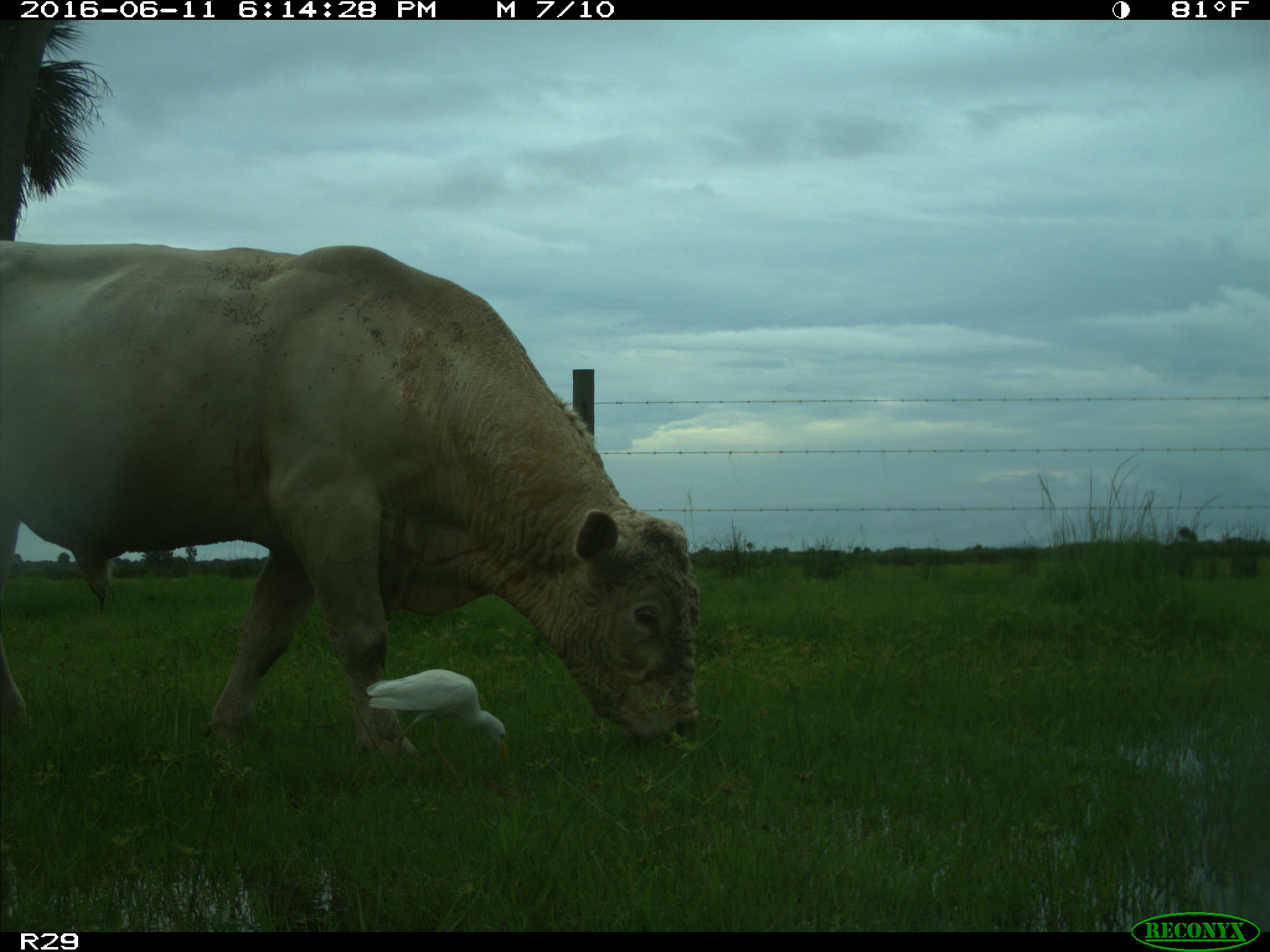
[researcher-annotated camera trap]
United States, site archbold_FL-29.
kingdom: Animalia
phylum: Chordata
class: Mammalia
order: Artiodactyla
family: Bovidae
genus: Bos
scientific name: Bos taurus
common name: domestic cow